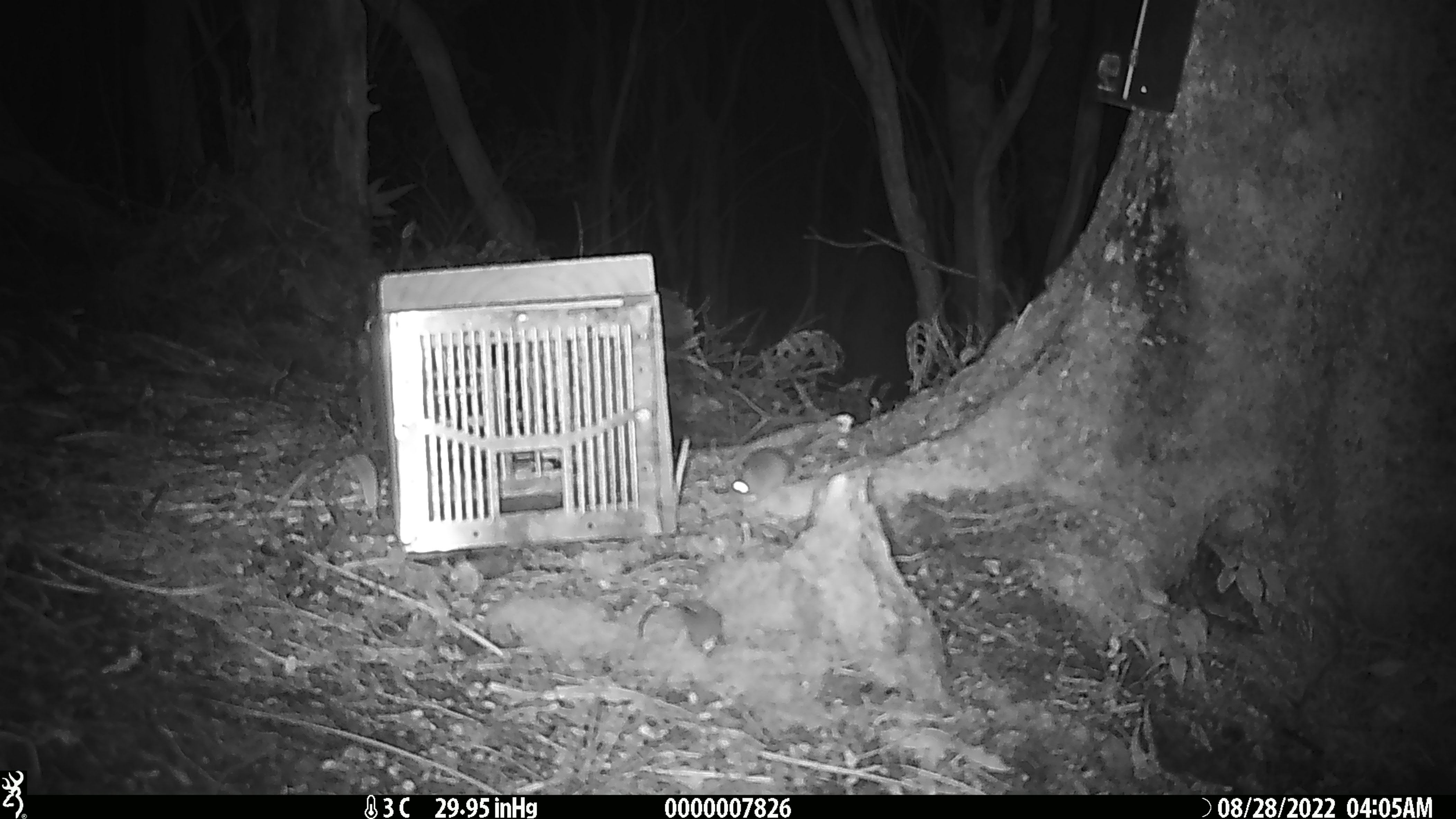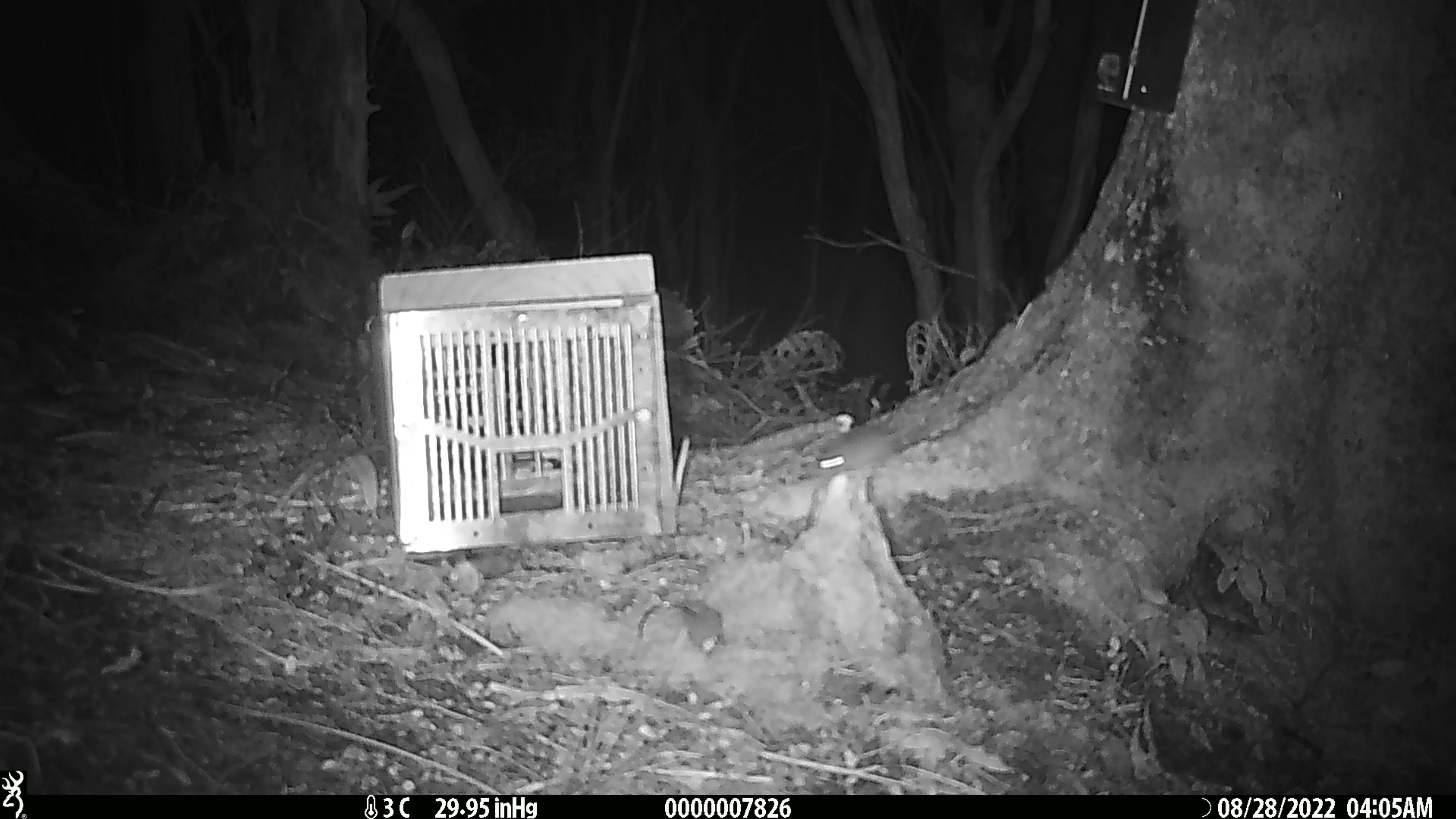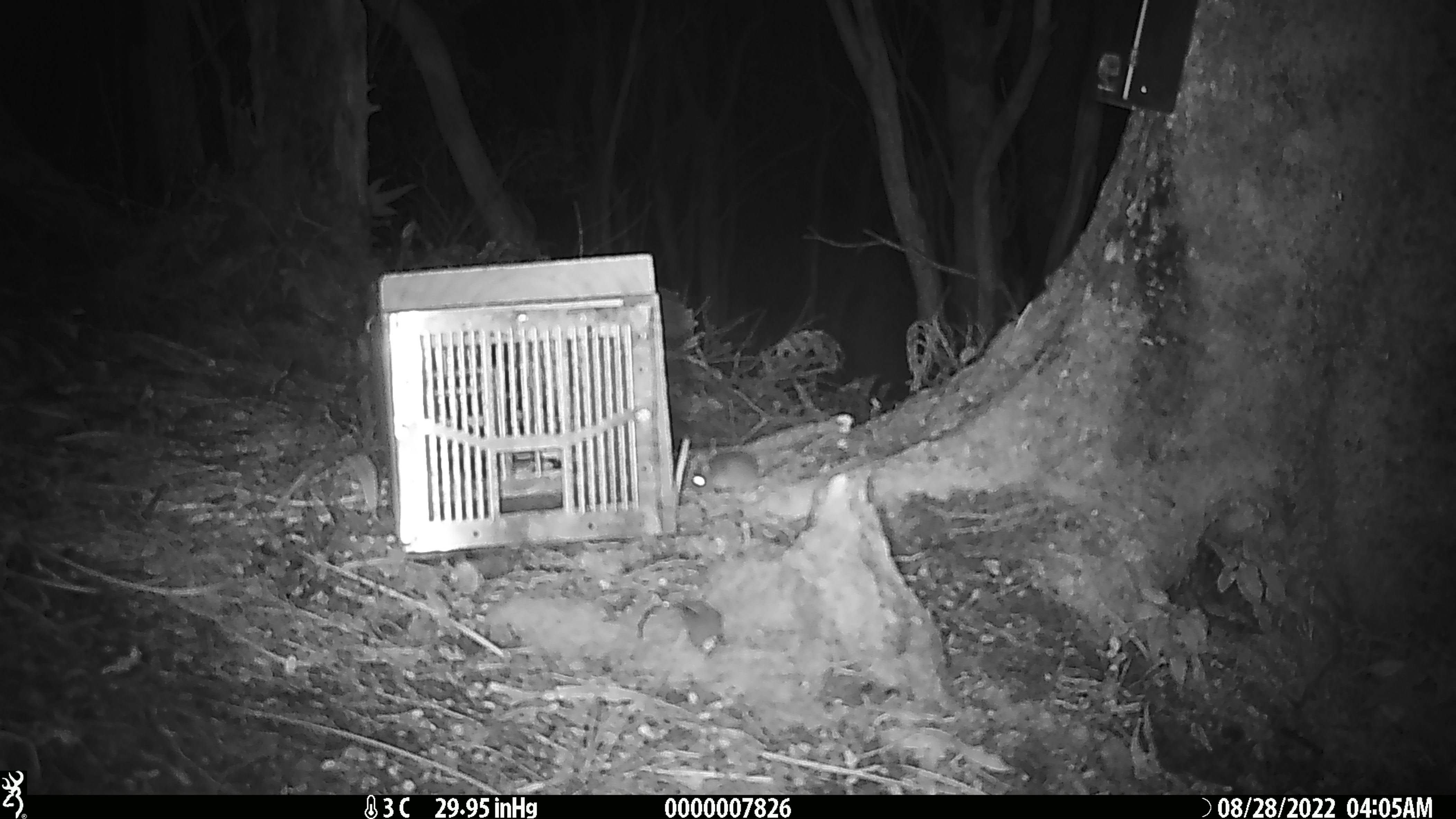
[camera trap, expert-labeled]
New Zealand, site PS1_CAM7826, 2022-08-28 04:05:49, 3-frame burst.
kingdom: Animalia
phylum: Chordata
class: Mammalia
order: Rodentia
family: Muridae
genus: Mus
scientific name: Mus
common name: mouse